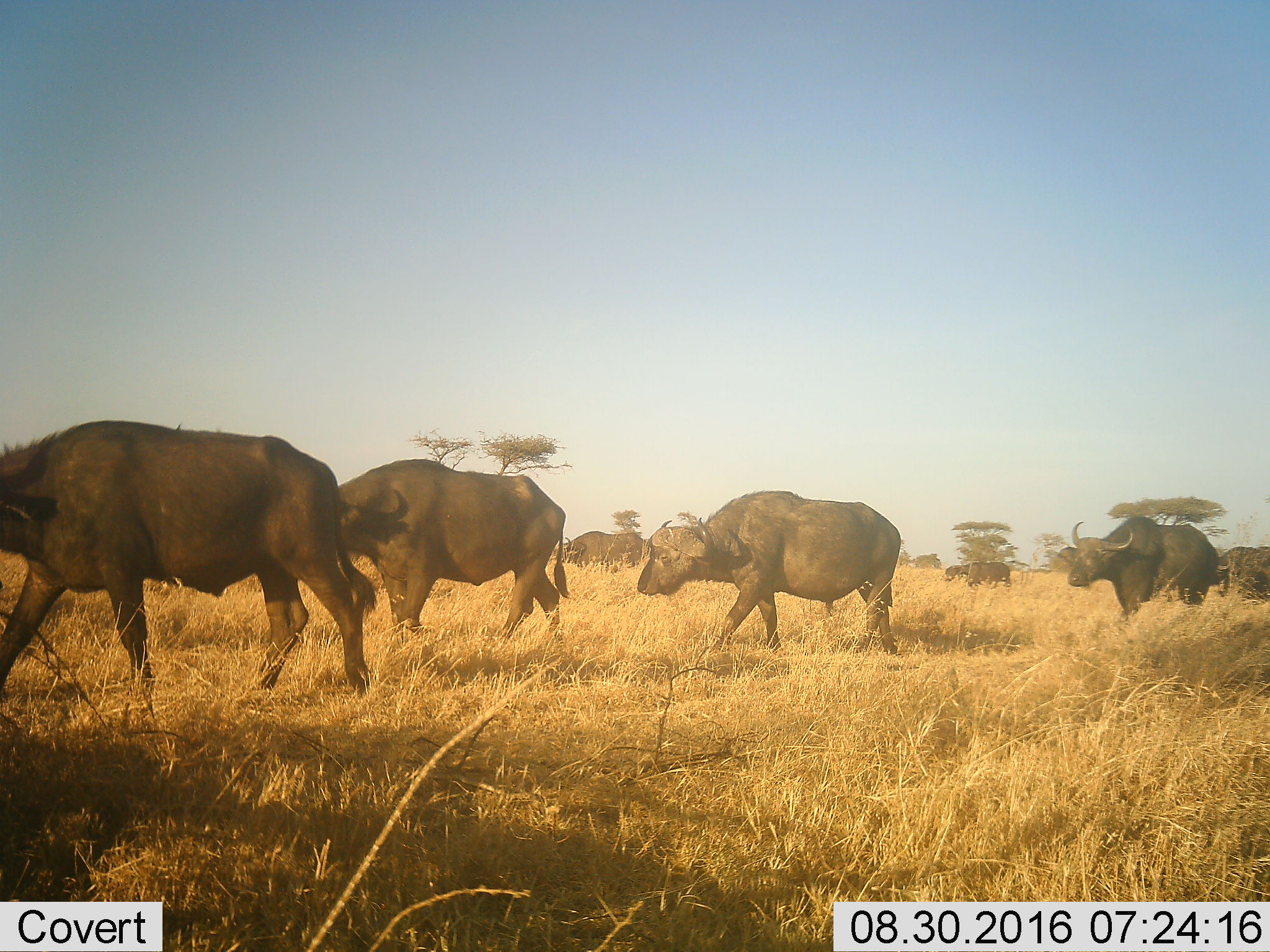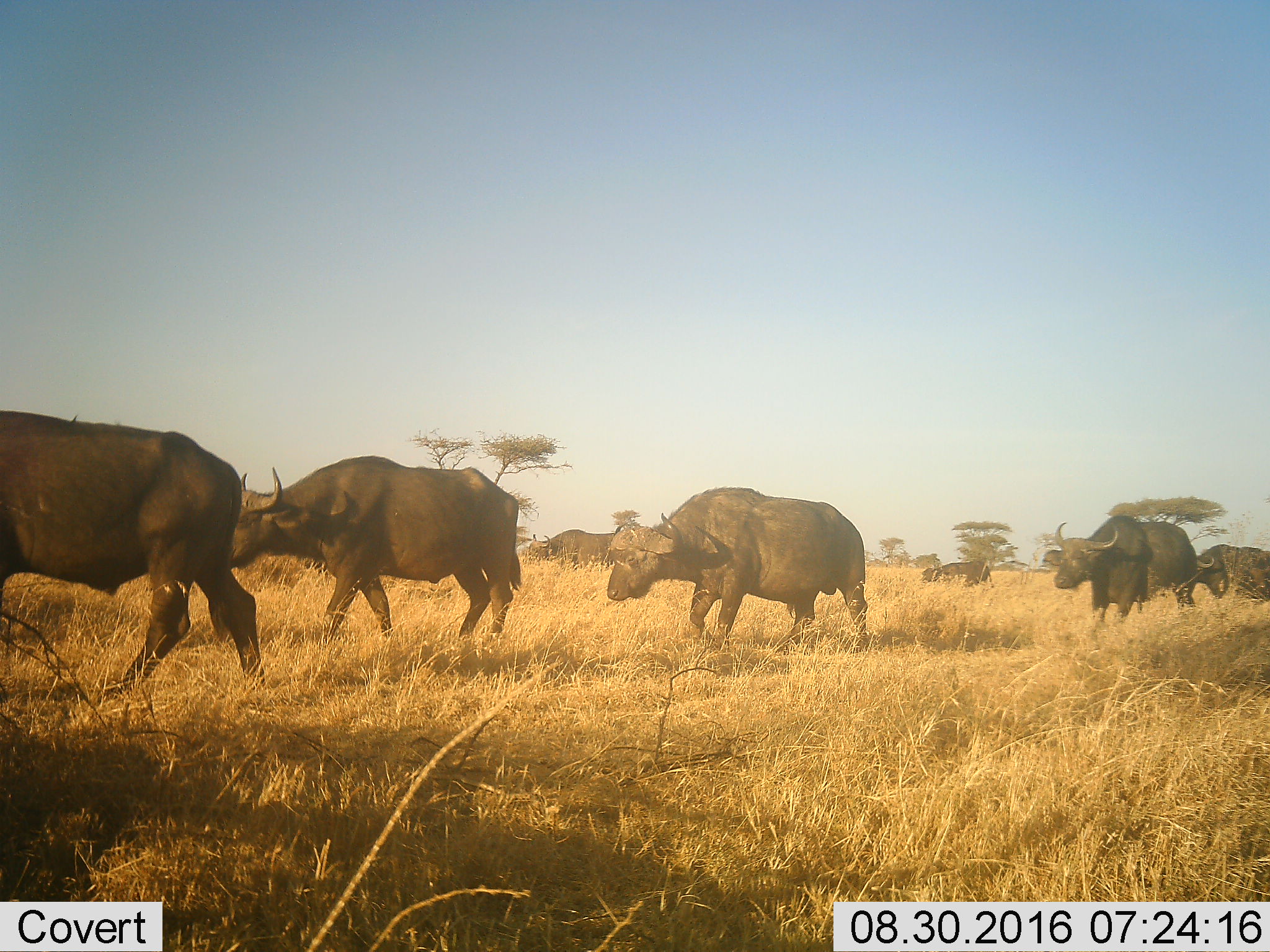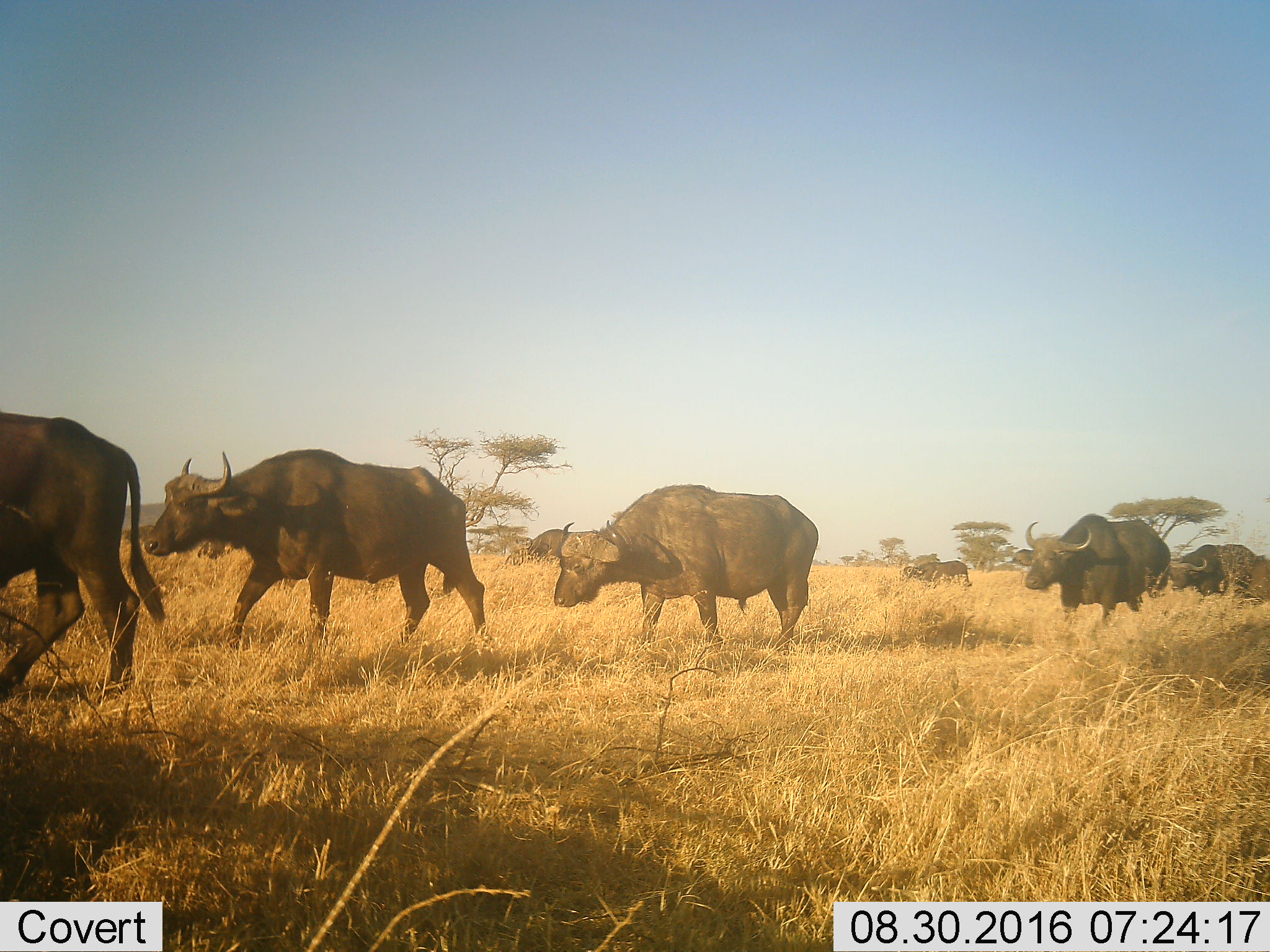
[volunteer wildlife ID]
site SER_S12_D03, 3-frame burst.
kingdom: Animalia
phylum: Chordata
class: Mammalia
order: Artiodactyla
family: Bovidae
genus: Syncerus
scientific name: Syncerus caffer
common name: african buffalo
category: buffalo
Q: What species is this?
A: Buffalo (african buffalo) (Syncerus caffer).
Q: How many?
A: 7.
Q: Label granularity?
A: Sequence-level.